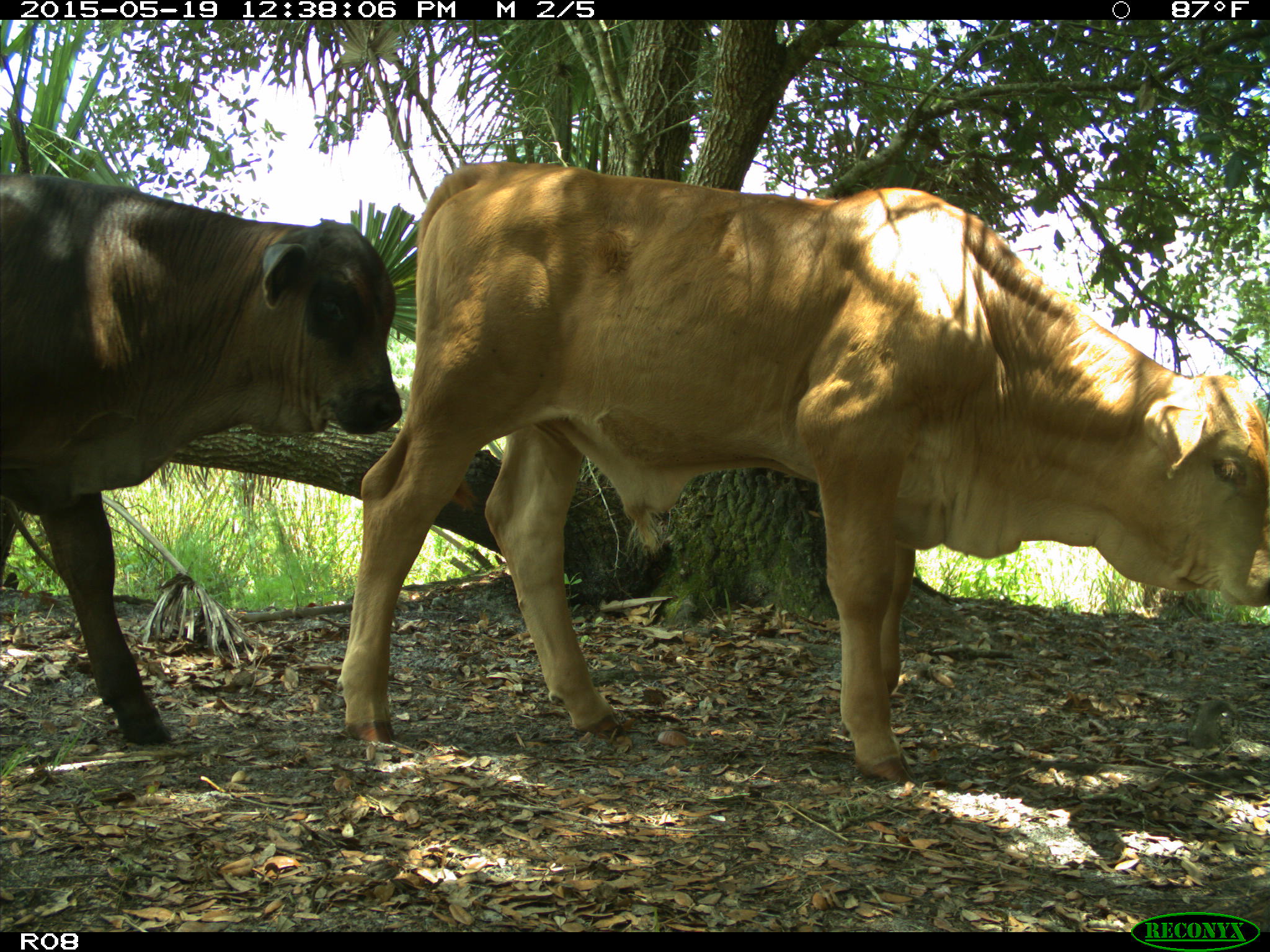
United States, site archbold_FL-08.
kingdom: Animalia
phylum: Chordata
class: Mammalia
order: Artiodactyla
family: Bovidae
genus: Bos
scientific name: Bos taurus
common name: domestic cow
Bos taurus (domestic cow).